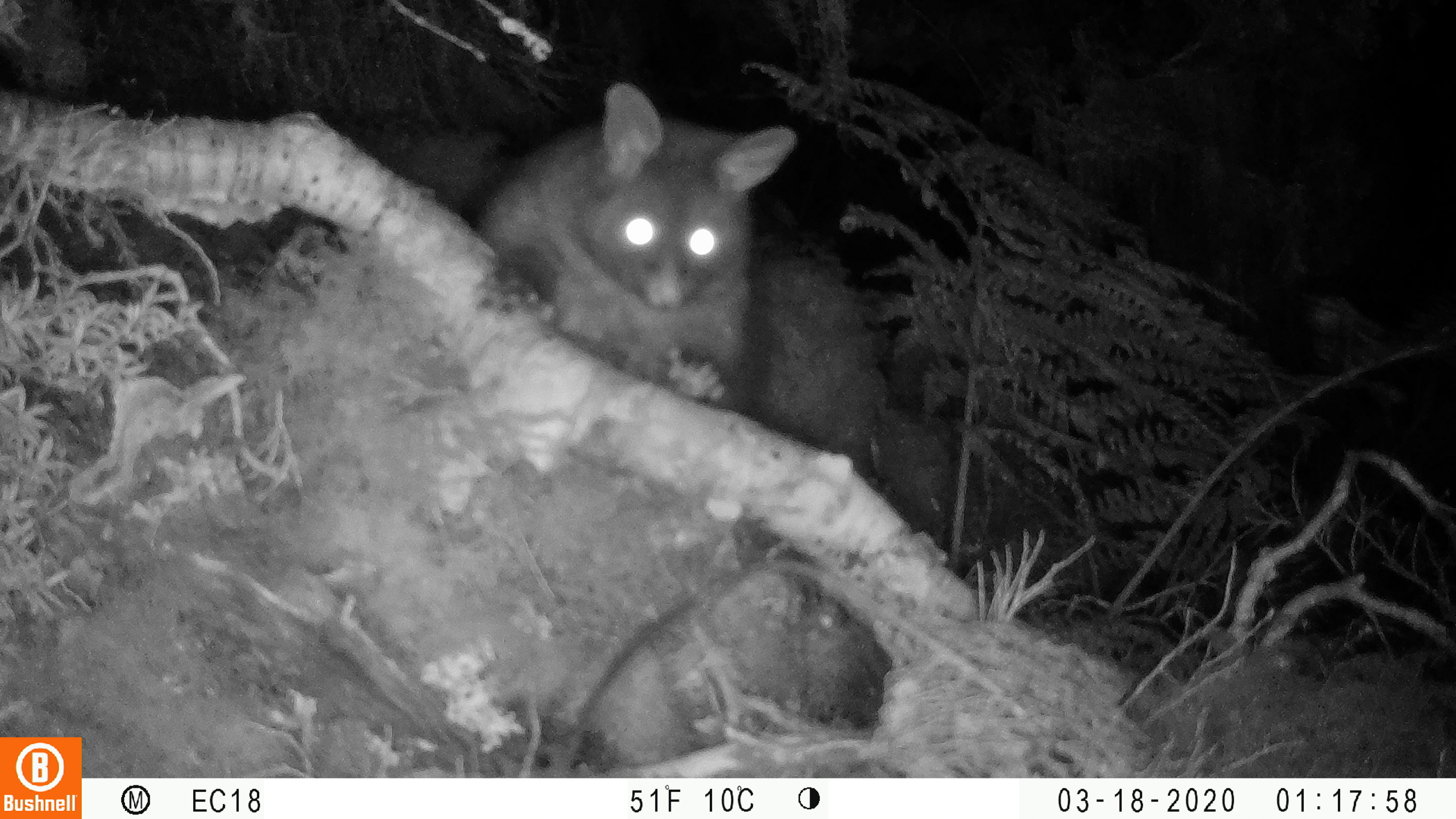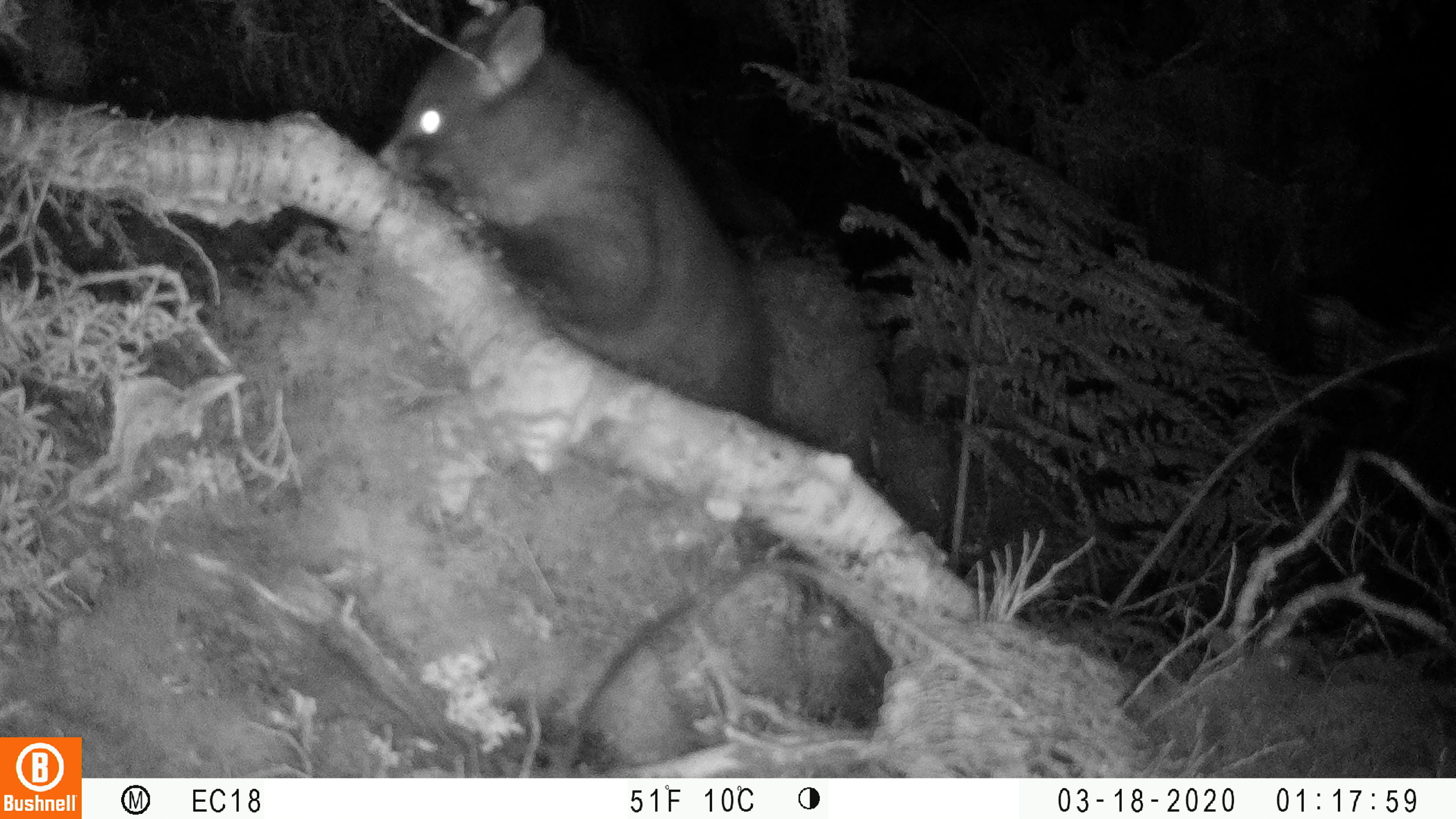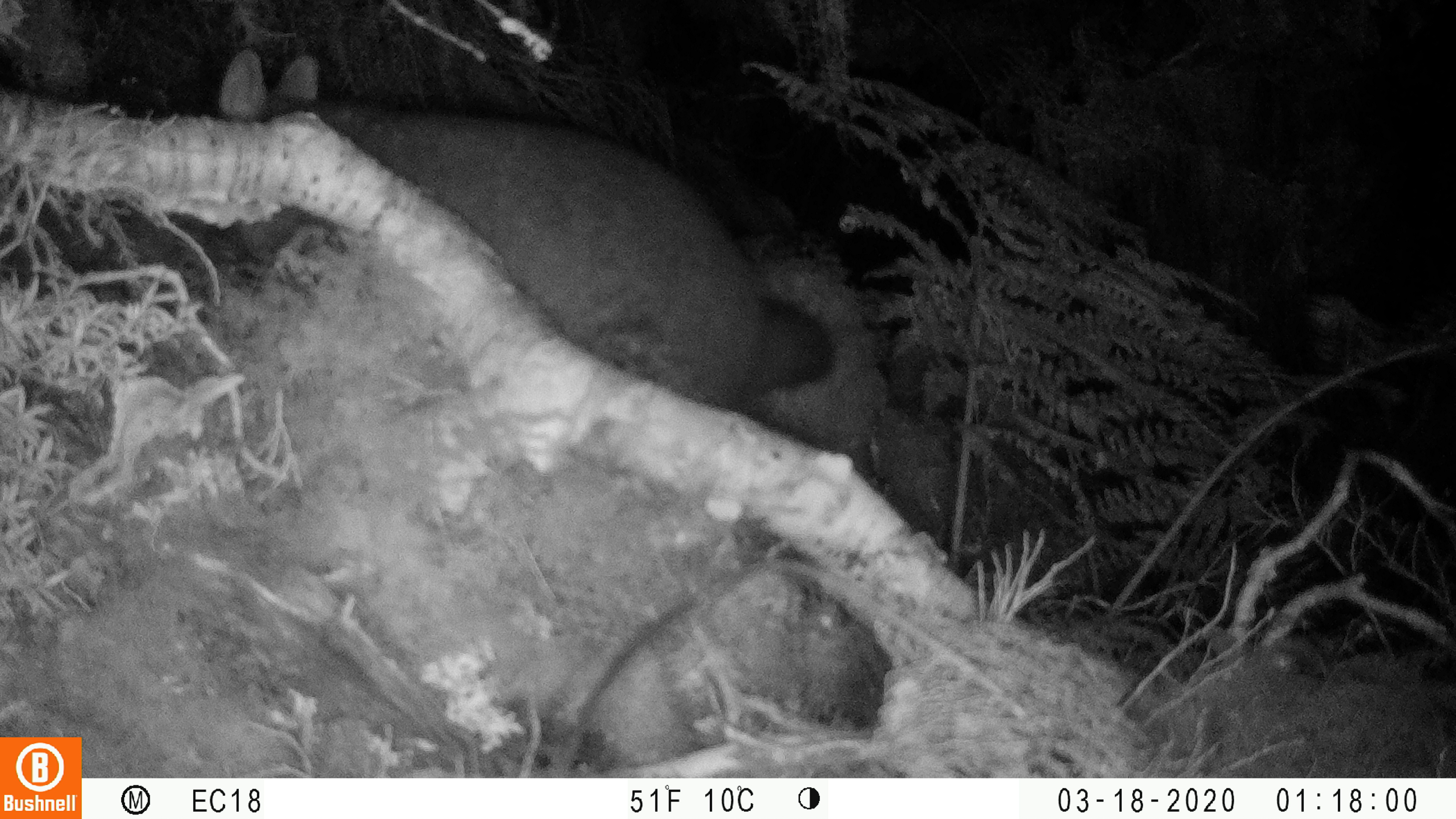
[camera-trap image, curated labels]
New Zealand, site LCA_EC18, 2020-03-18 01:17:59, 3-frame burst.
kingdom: Animalia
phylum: Chordata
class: Mammalia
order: Diprotodontia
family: Phalangeridae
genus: Trichosurus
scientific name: Trichosurus vulpecula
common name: common brushtail possum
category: possum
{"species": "possum (common brushtail possum) (Trichosurus vulpecula)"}